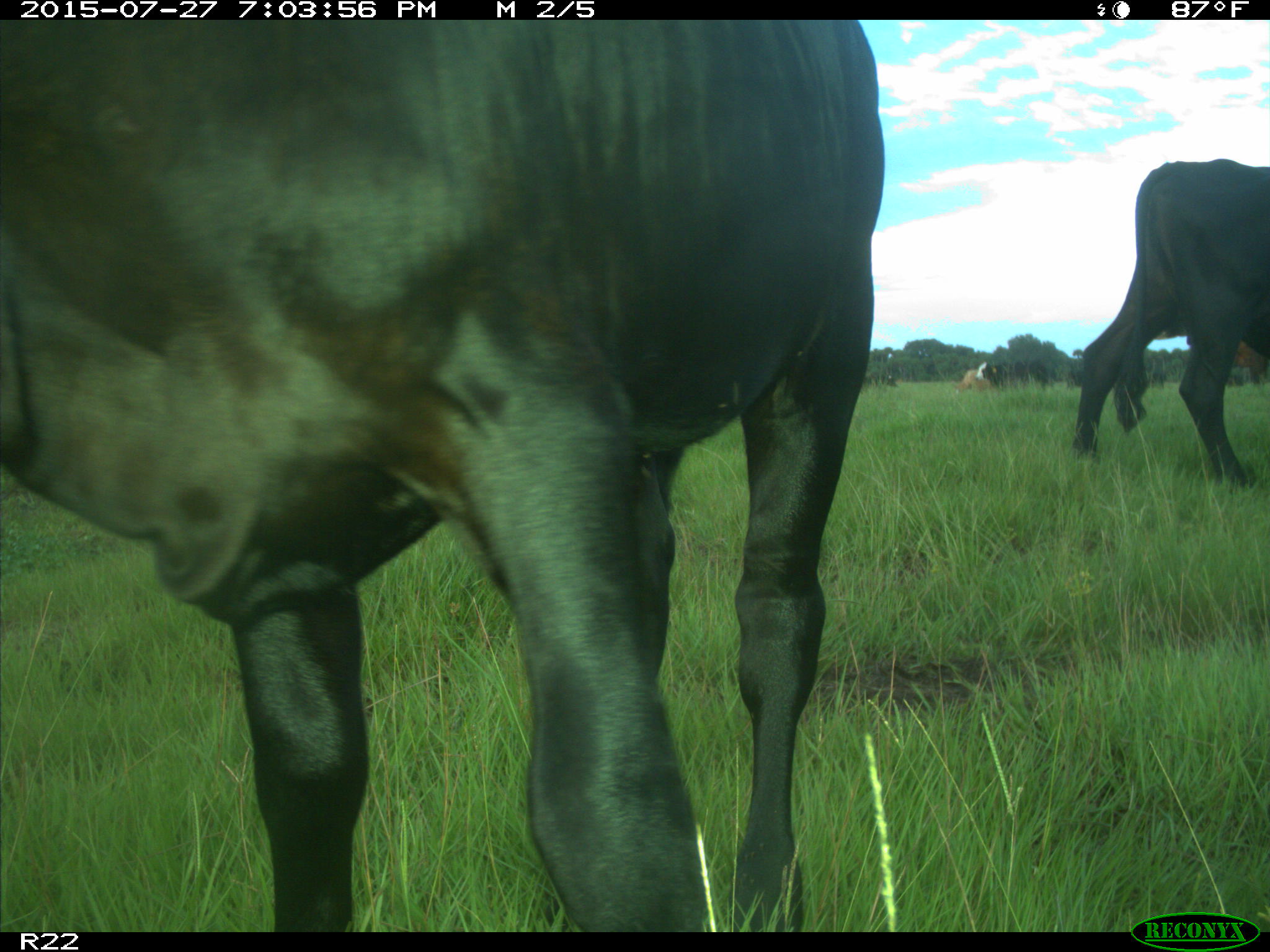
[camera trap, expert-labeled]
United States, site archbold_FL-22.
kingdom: Animalia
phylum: Chordata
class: Mammalia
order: Artiodactyla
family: Bovidae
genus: Bos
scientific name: Bos taurus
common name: domestic cow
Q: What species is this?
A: Bos taurus (domestic cow).